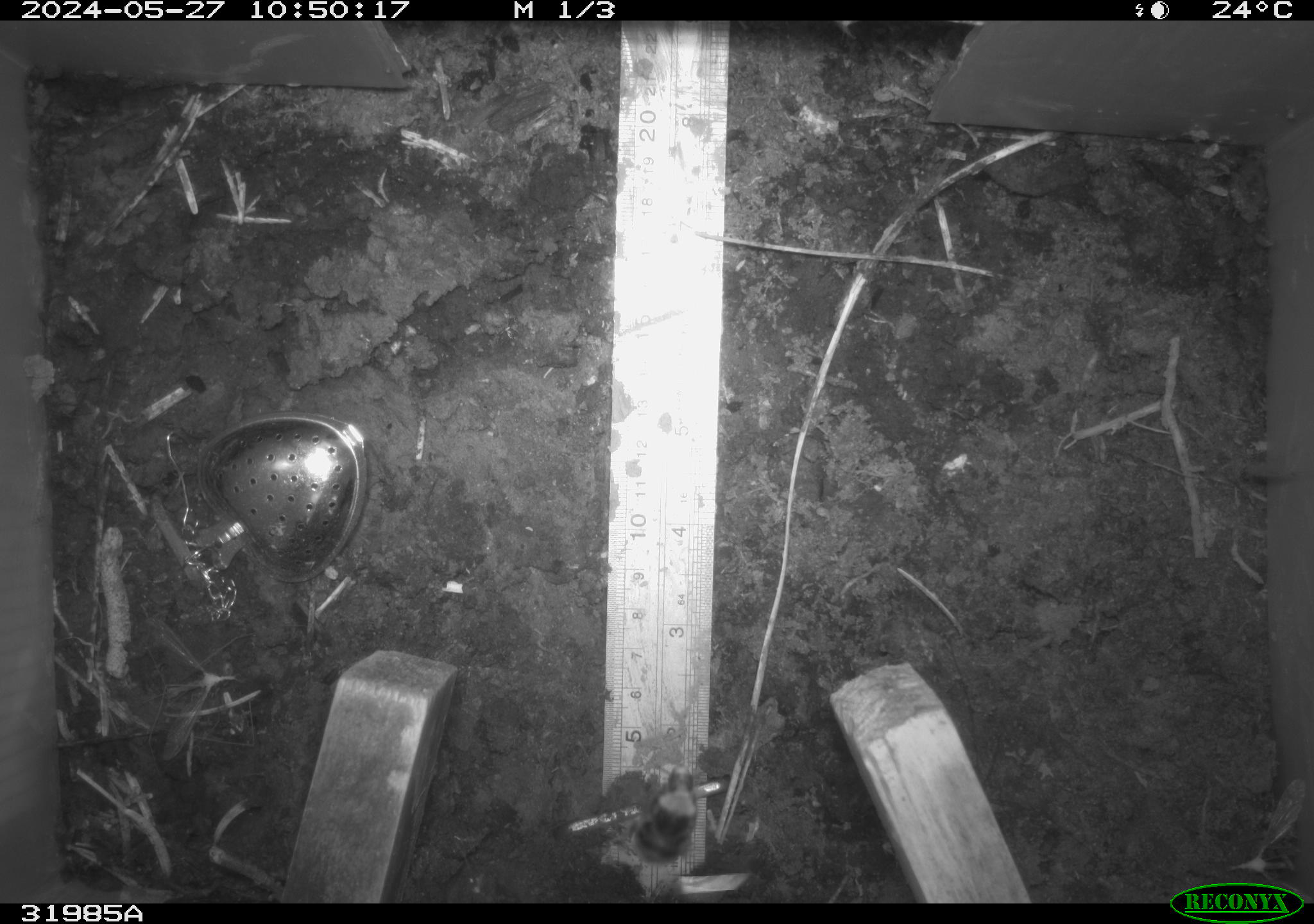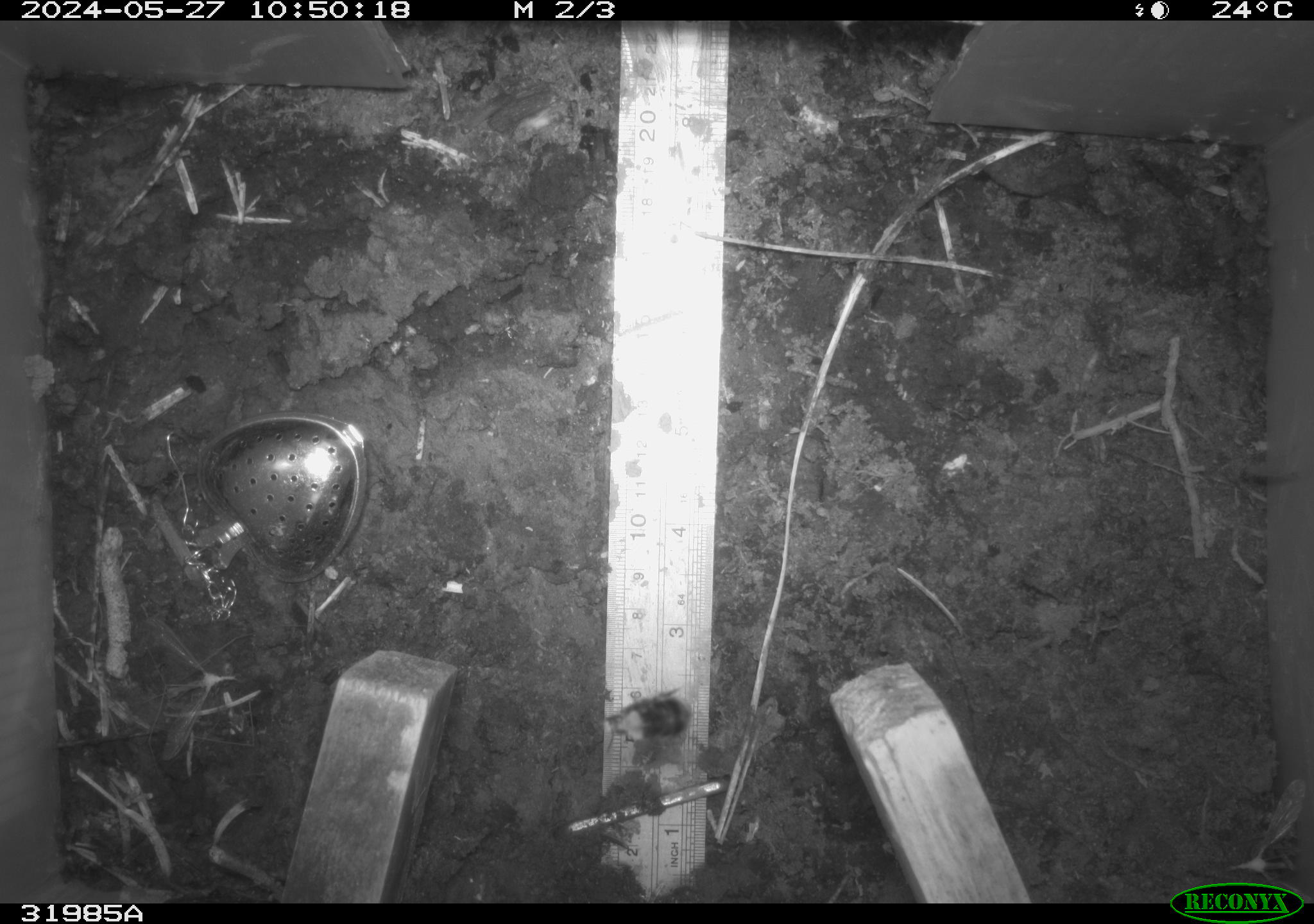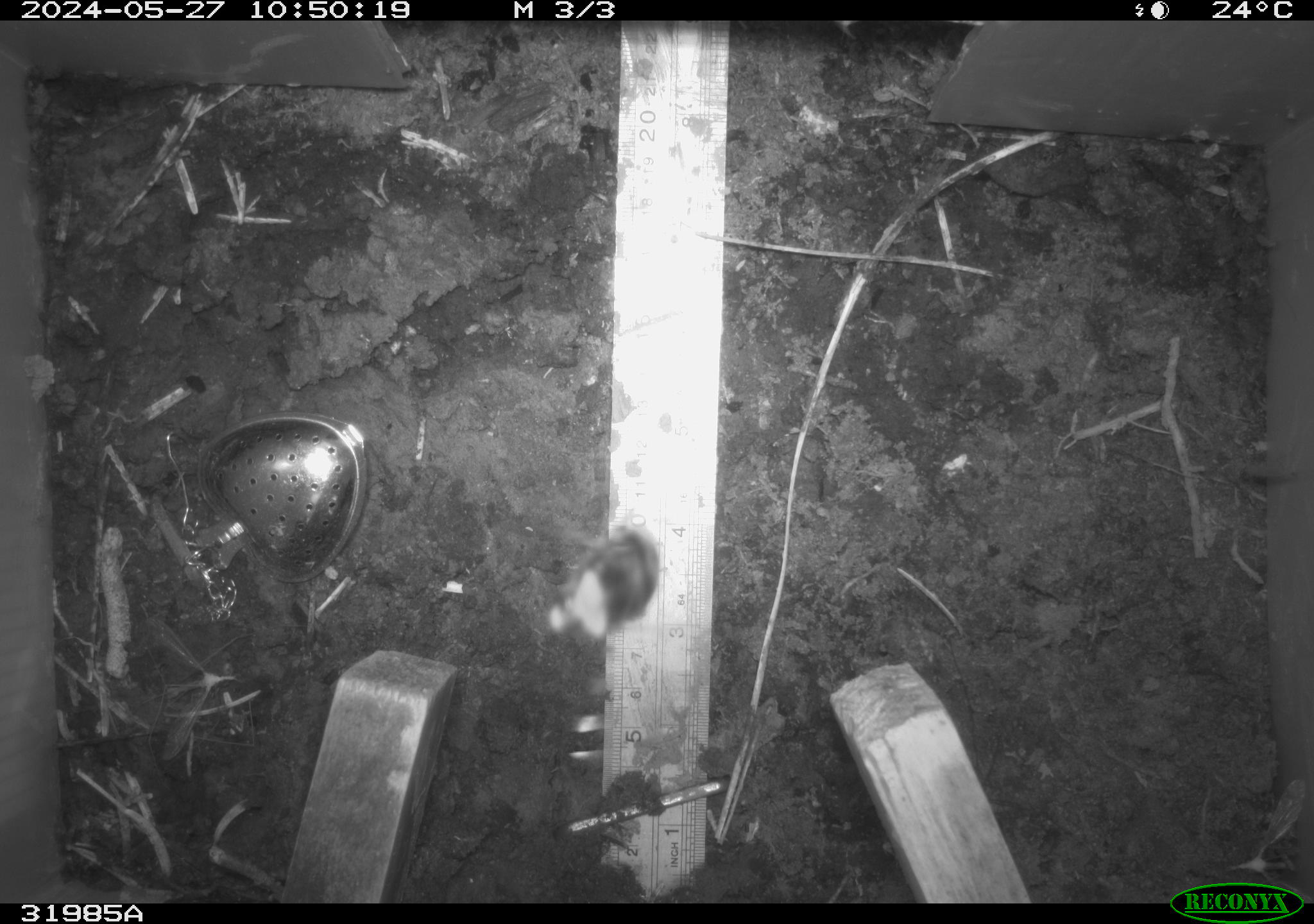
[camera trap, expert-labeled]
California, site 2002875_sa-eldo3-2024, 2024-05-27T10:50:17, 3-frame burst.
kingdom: Animalia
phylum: Arthropoda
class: Insecta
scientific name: Insecta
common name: insect